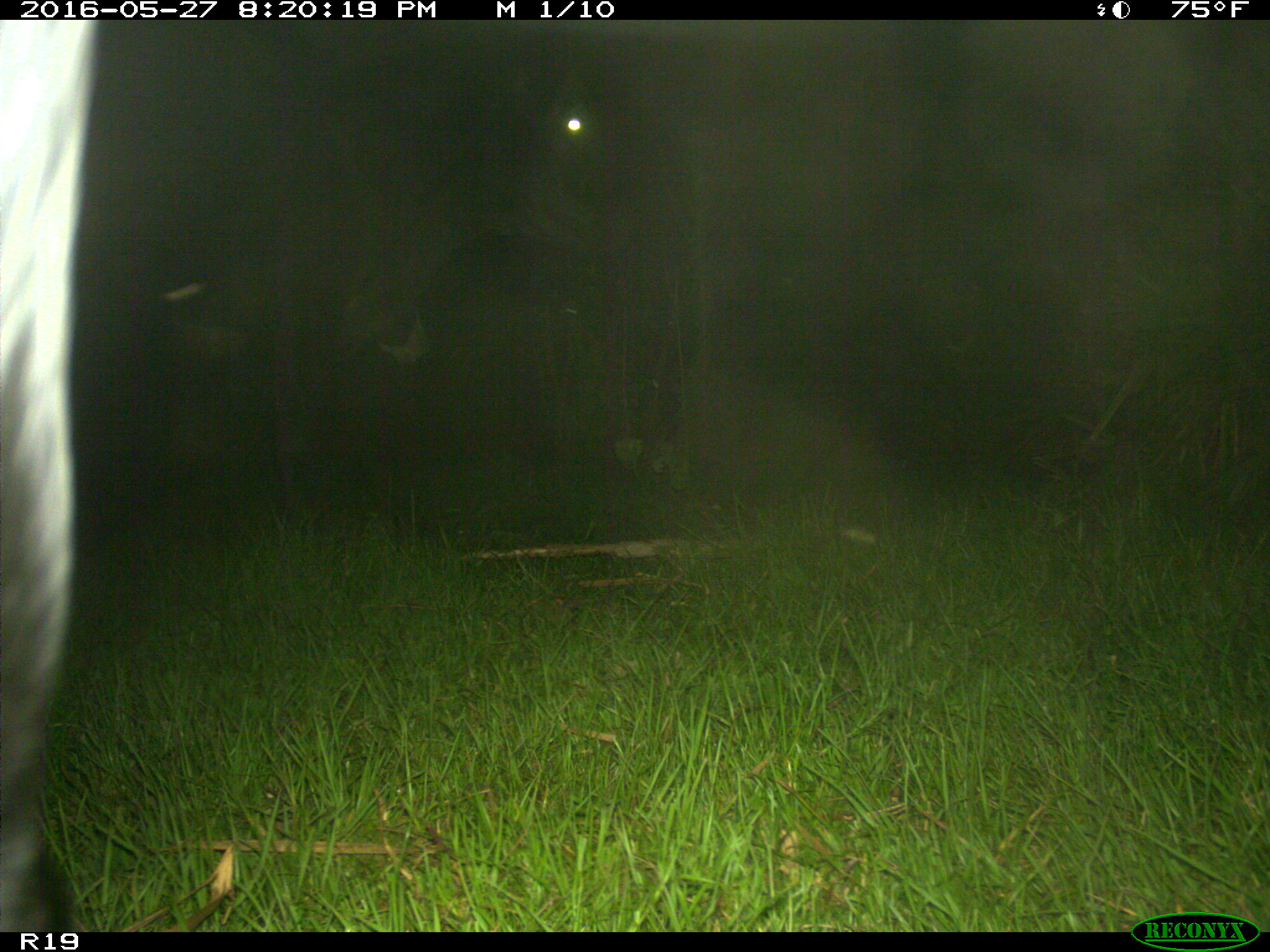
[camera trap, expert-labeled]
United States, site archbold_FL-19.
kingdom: Animalia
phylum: Chordata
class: Mammalia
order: Artiodactyla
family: Bovidae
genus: Bos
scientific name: Bos taurus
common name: domestic cow